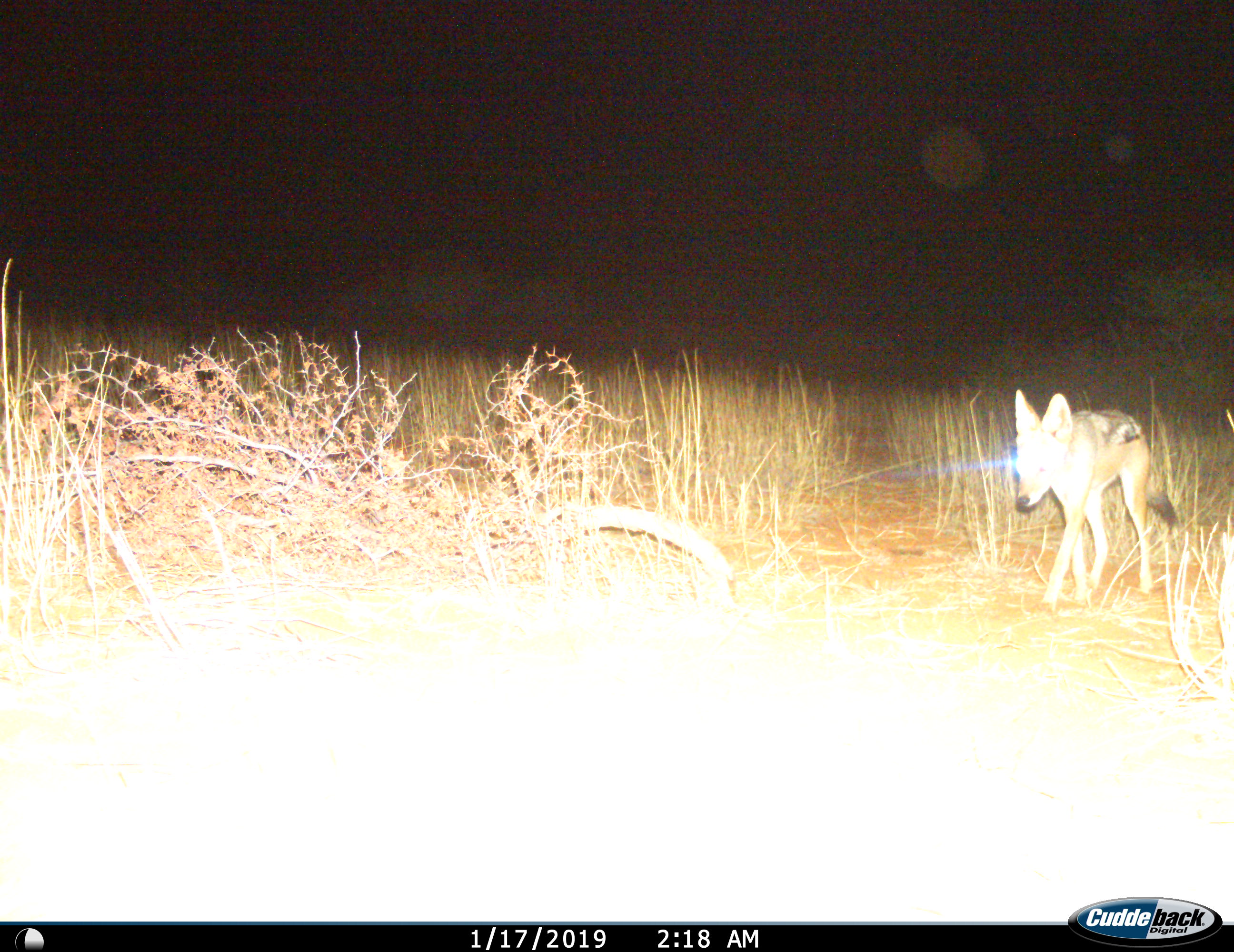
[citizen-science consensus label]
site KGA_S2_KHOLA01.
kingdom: Animalia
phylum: Chordata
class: Mammalia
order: Carnivora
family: Canidae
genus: Lupulella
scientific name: Lupulella mesomelas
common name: black-backed jackal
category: jackalblackbacked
Jackalblackbacked (black-backed jackal) (Lupulella mesomelas), count 1. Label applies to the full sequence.